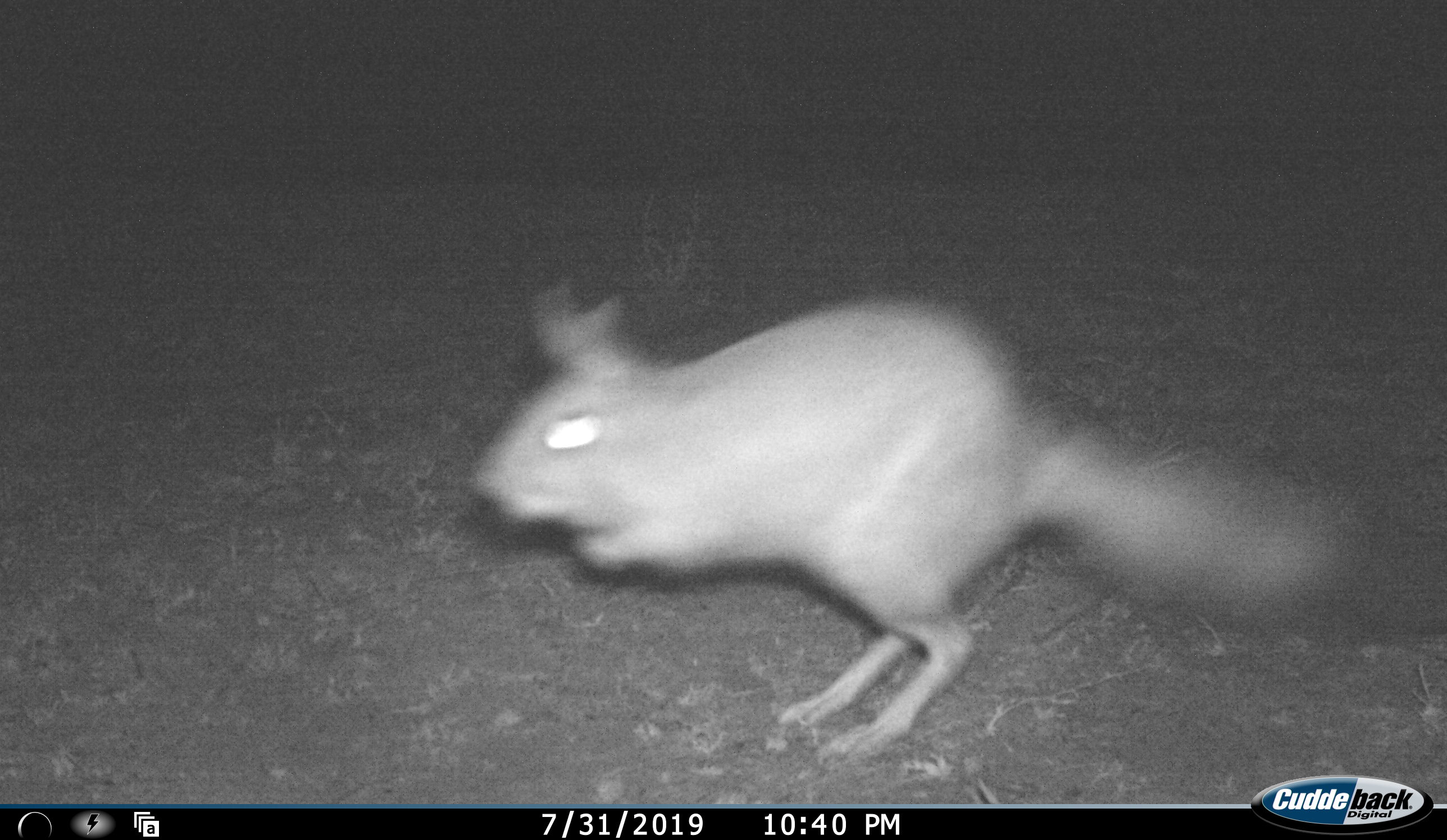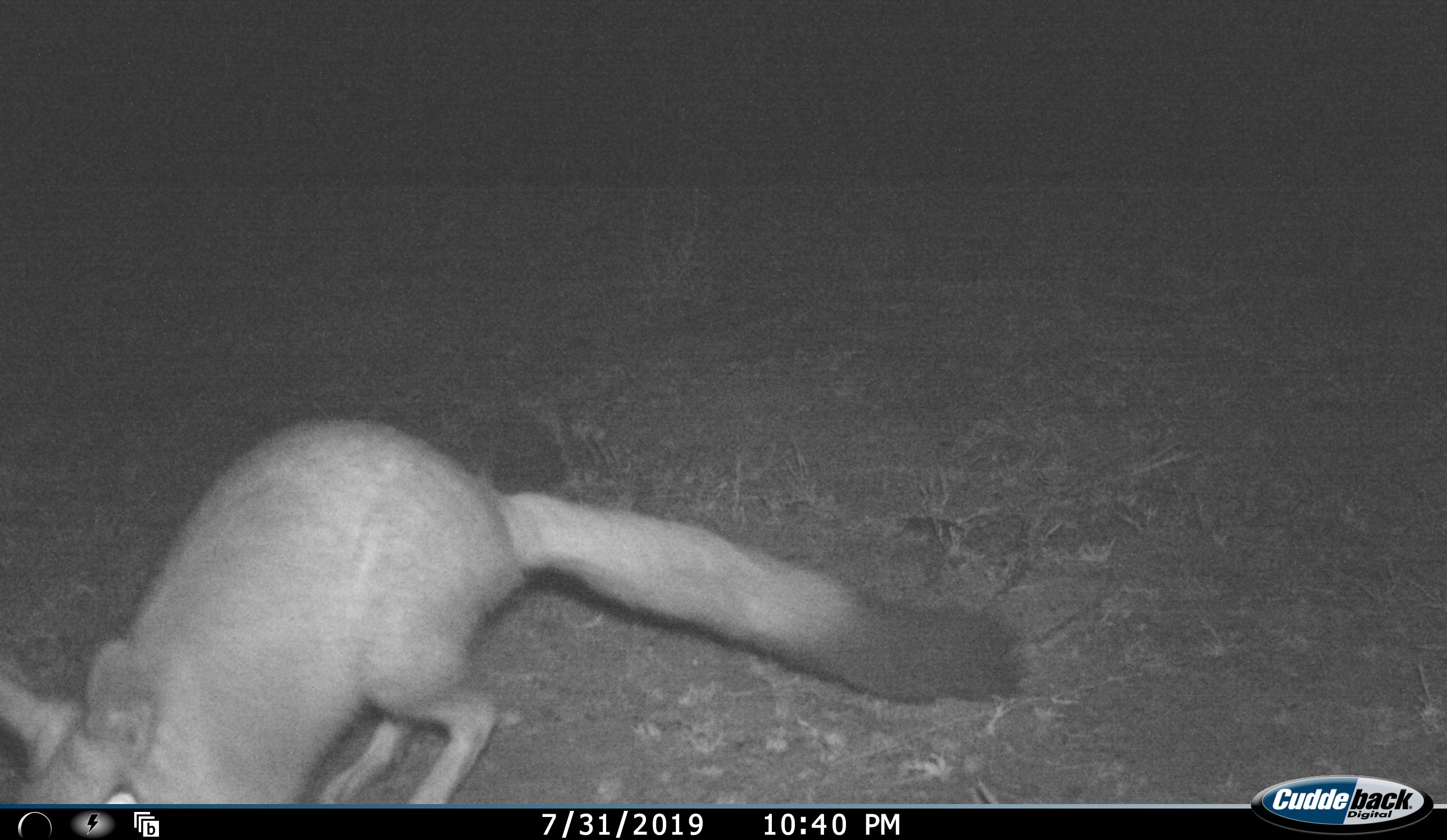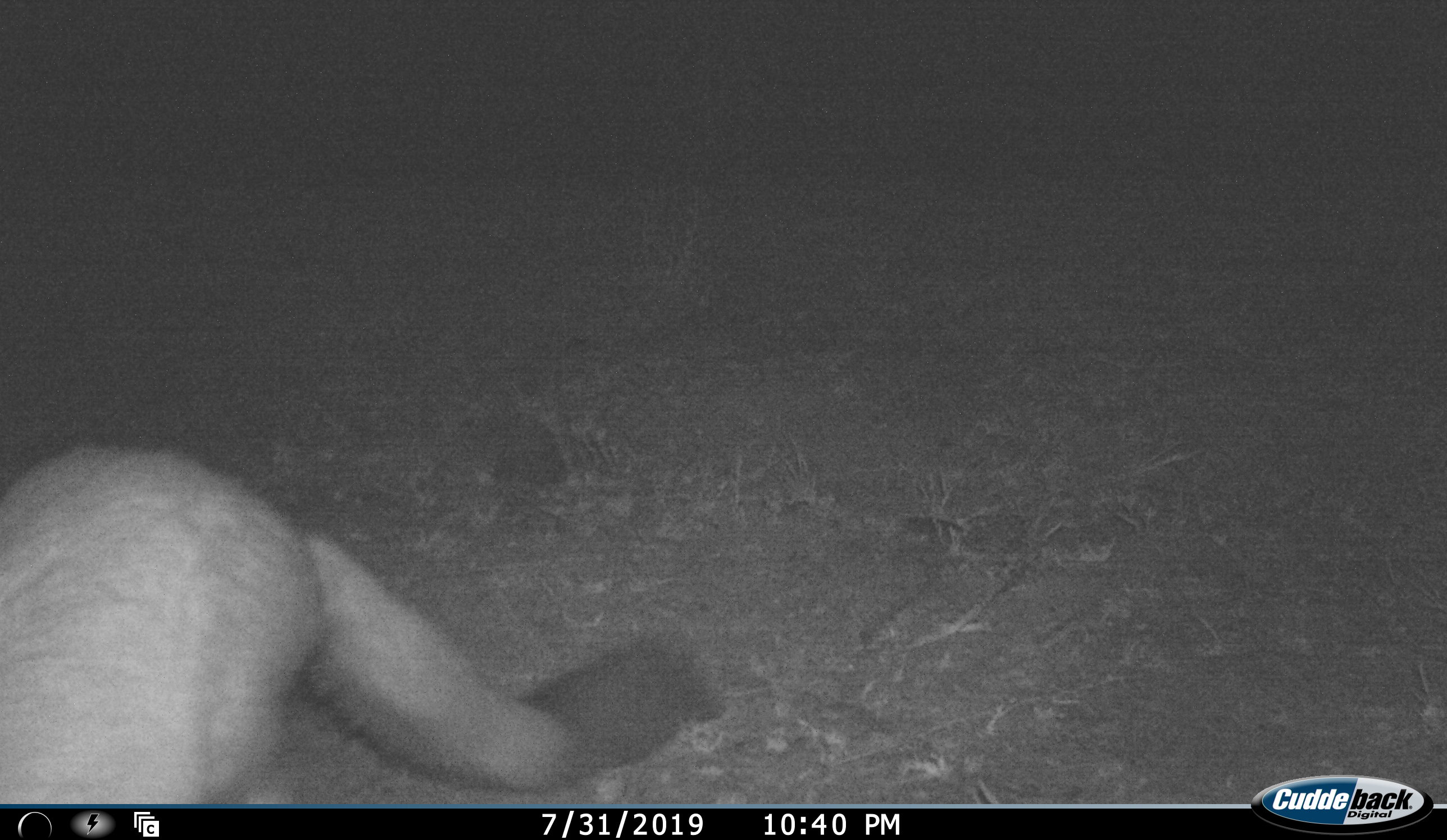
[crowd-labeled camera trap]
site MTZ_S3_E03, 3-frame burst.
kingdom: Animalia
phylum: Chordata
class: Mammalia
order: Rodentia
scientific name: Rodentia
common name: rodent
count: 1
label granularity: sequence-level